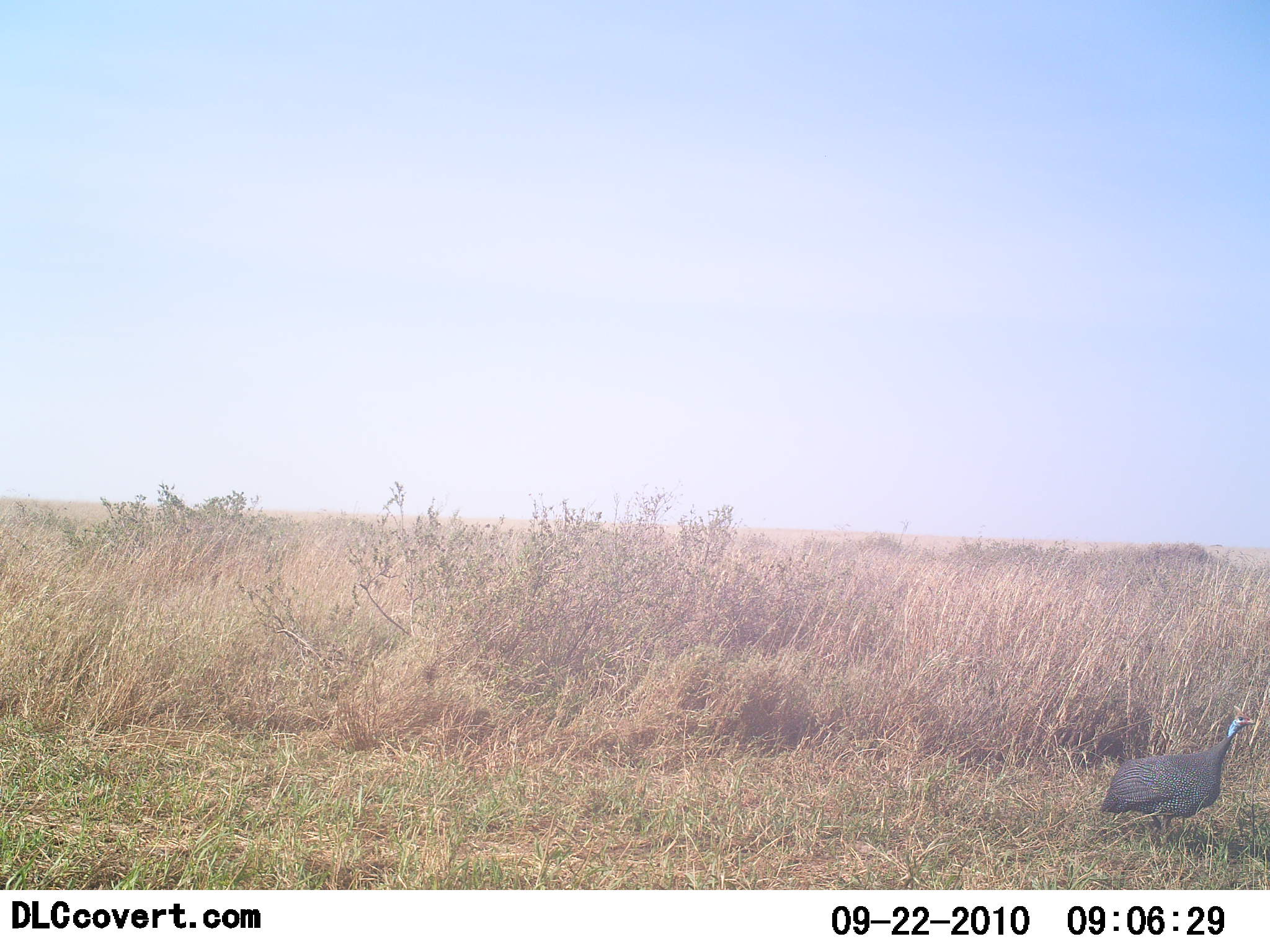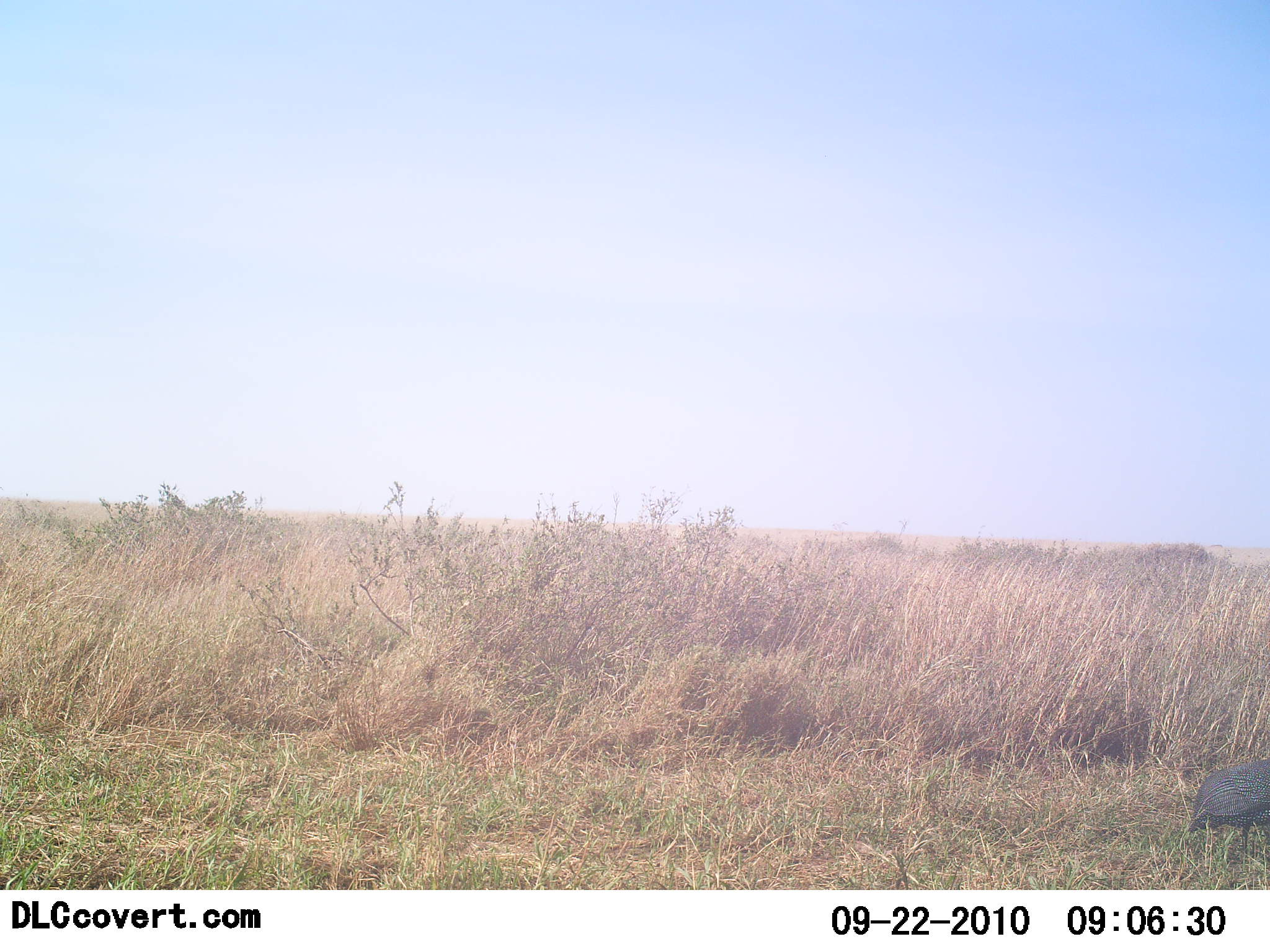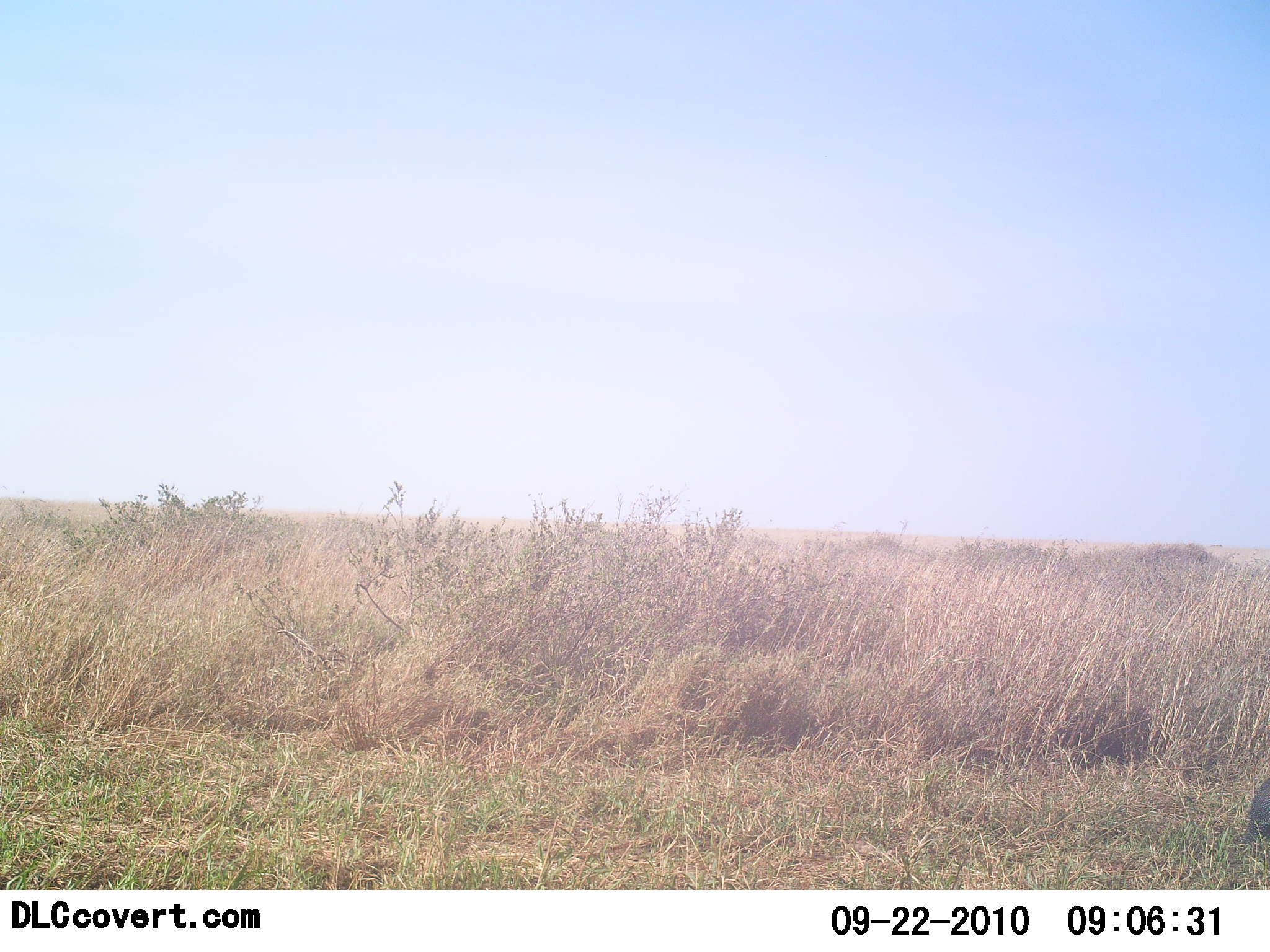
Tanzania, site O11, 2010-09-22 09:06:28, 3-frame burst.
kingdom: Animalia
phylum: Chordata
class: Aves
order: Galliformes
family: Numididae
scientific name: Numididae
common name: guinea fowl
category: guineafowl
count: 1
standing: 0%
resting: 0%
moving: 100%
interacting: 0%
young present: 0%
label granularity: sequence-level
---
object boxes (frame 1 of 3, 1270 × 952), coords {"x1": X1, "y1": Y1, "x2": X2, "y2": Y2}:
animal: {"x1": 1100, "y1": 712, "x2": 1256, "y2": 843}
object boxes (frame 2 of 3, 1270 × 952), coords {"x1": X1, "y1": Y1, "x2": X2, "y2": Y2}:
animal: {"x1": 1186, "y1": 763, "x2": 1270, "y2": 850}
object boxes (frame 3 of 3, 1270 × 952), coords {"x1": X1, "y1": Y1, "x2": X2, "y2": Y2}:
animal: {"x1": 1237, "y1": 769, "x2": 1270, "y2": 845}